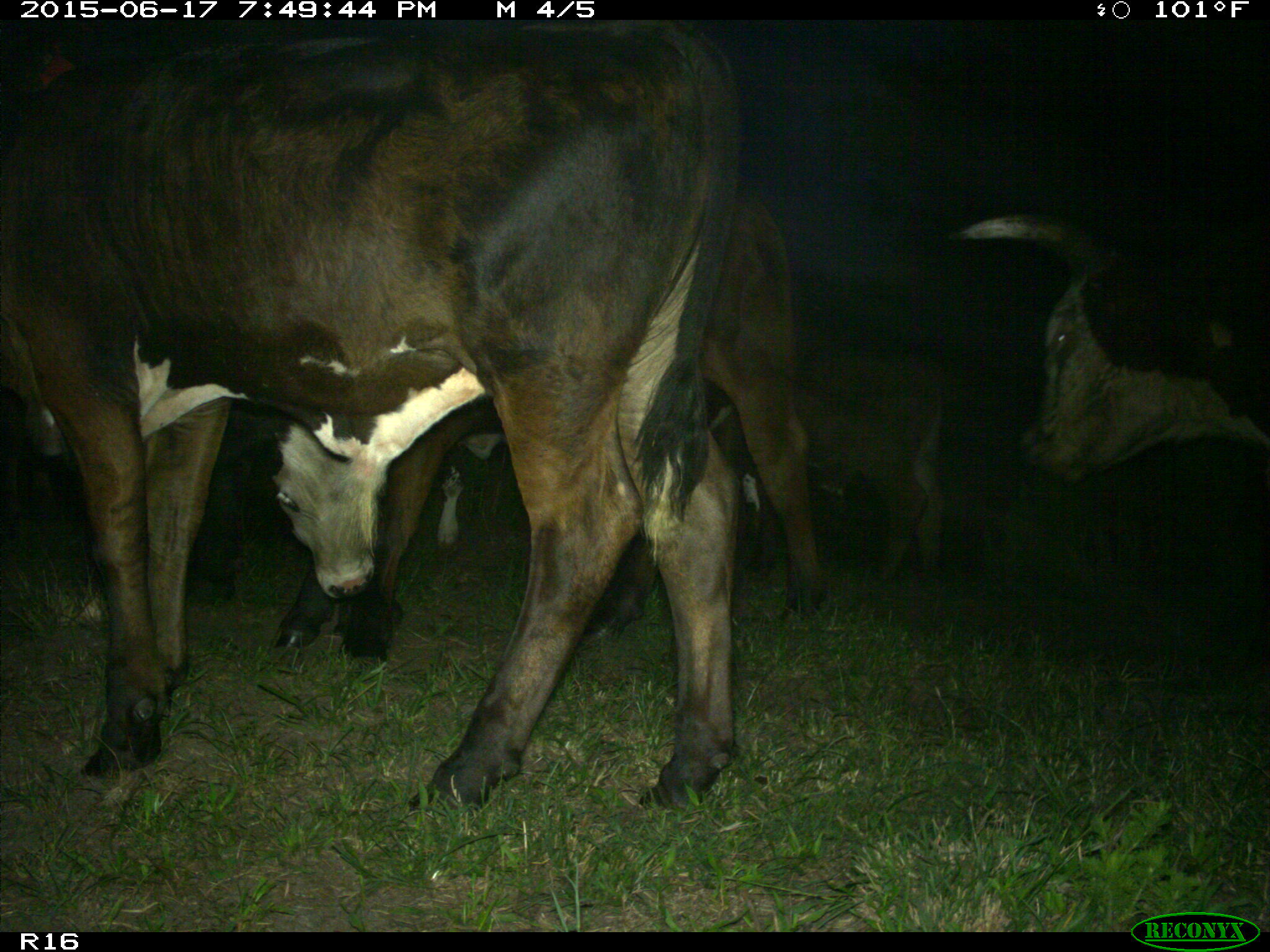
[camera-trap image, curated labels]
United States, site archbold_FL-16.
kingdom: Animalia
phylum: Chordata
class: Mammalia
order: Artiodactyla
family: Bovidae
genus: Bos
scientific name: Bos taurus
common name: domestic cow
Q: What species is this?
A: Bos taurus (domestic cow).